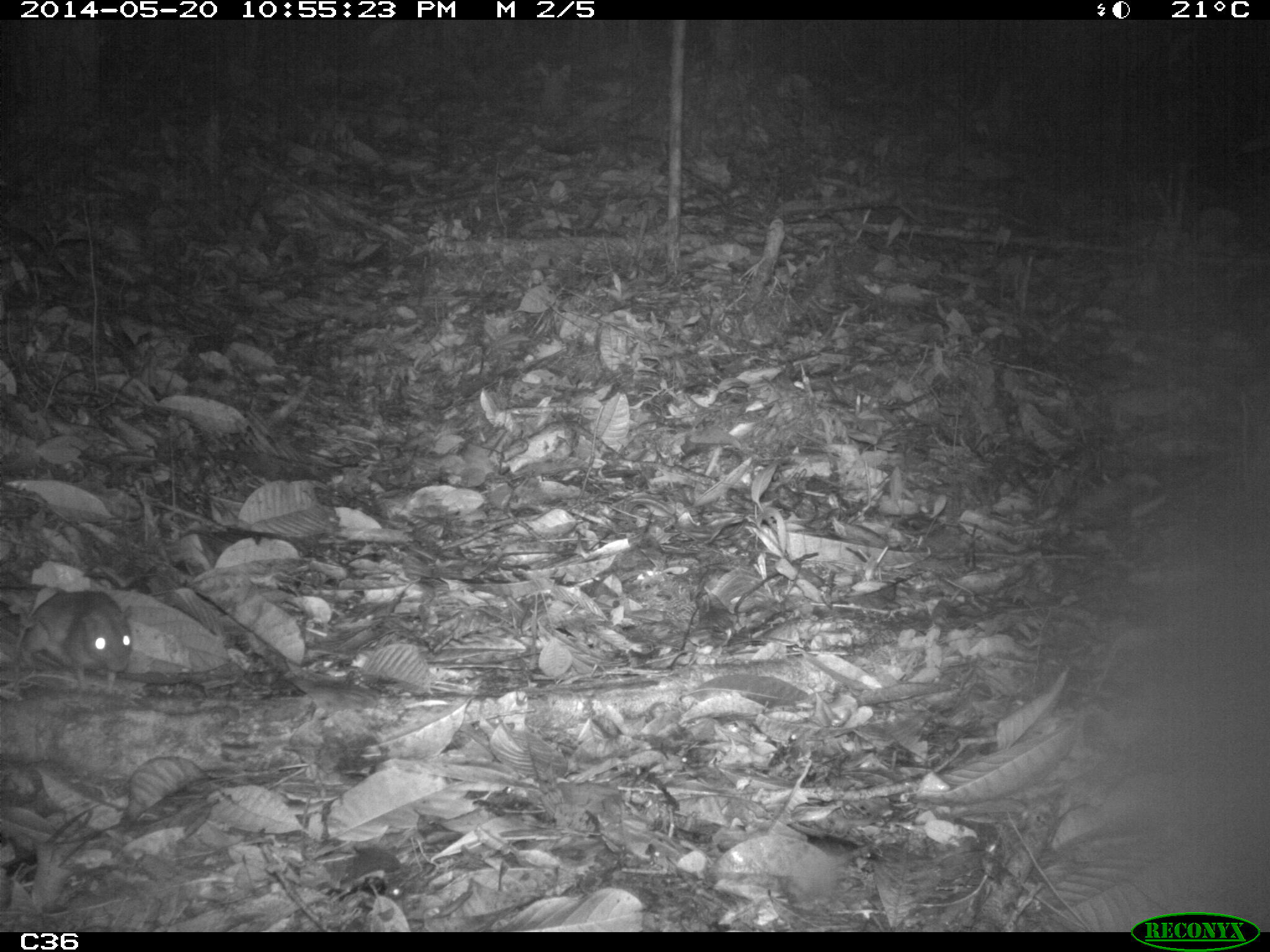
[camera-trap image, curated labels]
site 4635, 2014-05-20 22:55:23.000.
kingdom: Animalia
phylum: Chordata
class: Mammalia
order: Rodentia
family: Muridae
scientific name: Muridae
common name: mice, rats, and gerbils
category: unknown mouse or rat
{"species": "unknown mouse or rat (mice, rats, and gerbils) (Muridae)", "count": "1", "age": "adult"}